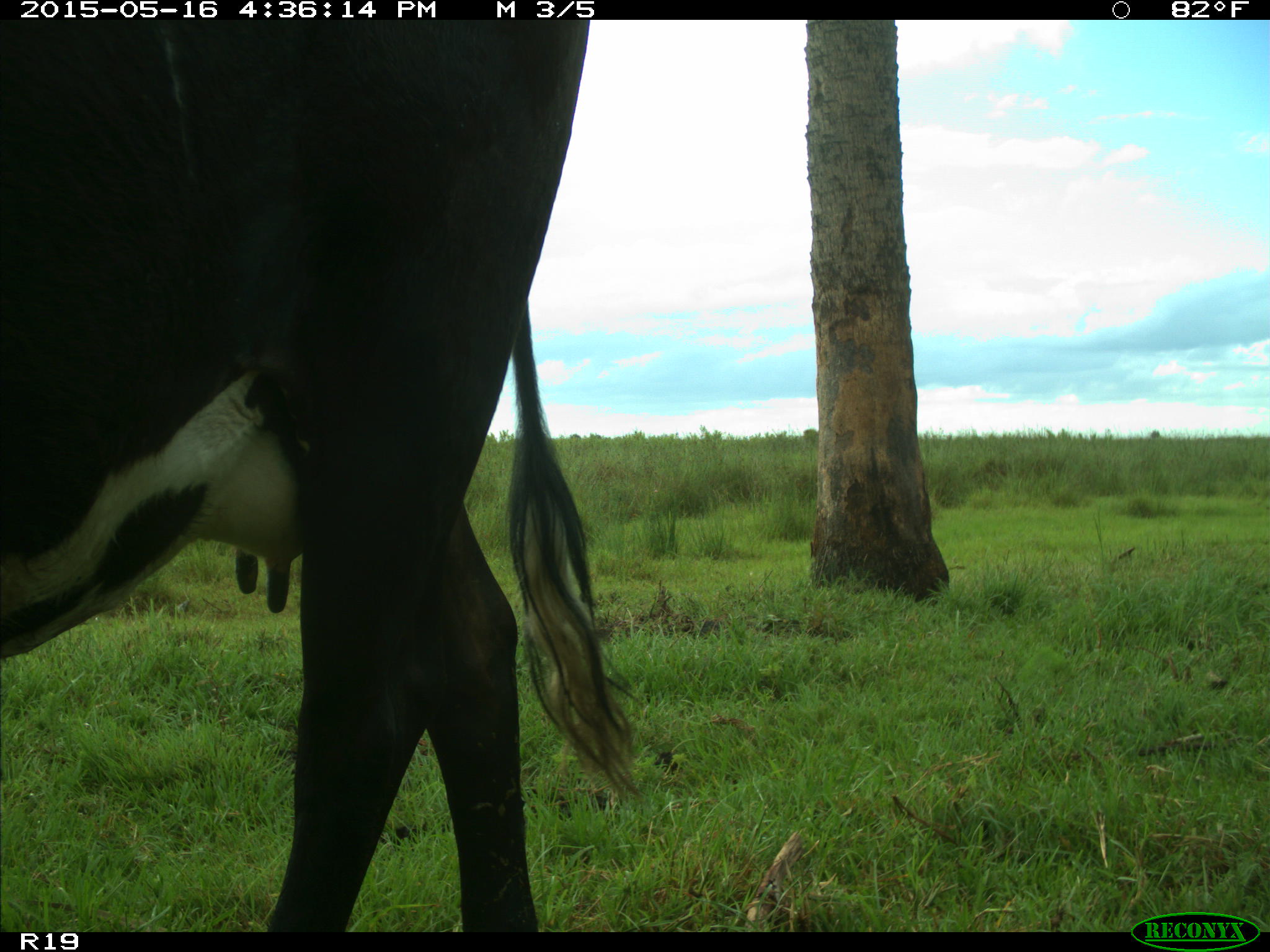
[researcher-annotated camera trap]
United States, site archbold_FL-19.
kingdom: Animalia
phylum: Chordata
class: Mammalia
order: Artiodactyla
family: Bovidae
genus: Bos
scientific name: Bos taurus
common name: domestic cow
Bos taurus (domestic cow).